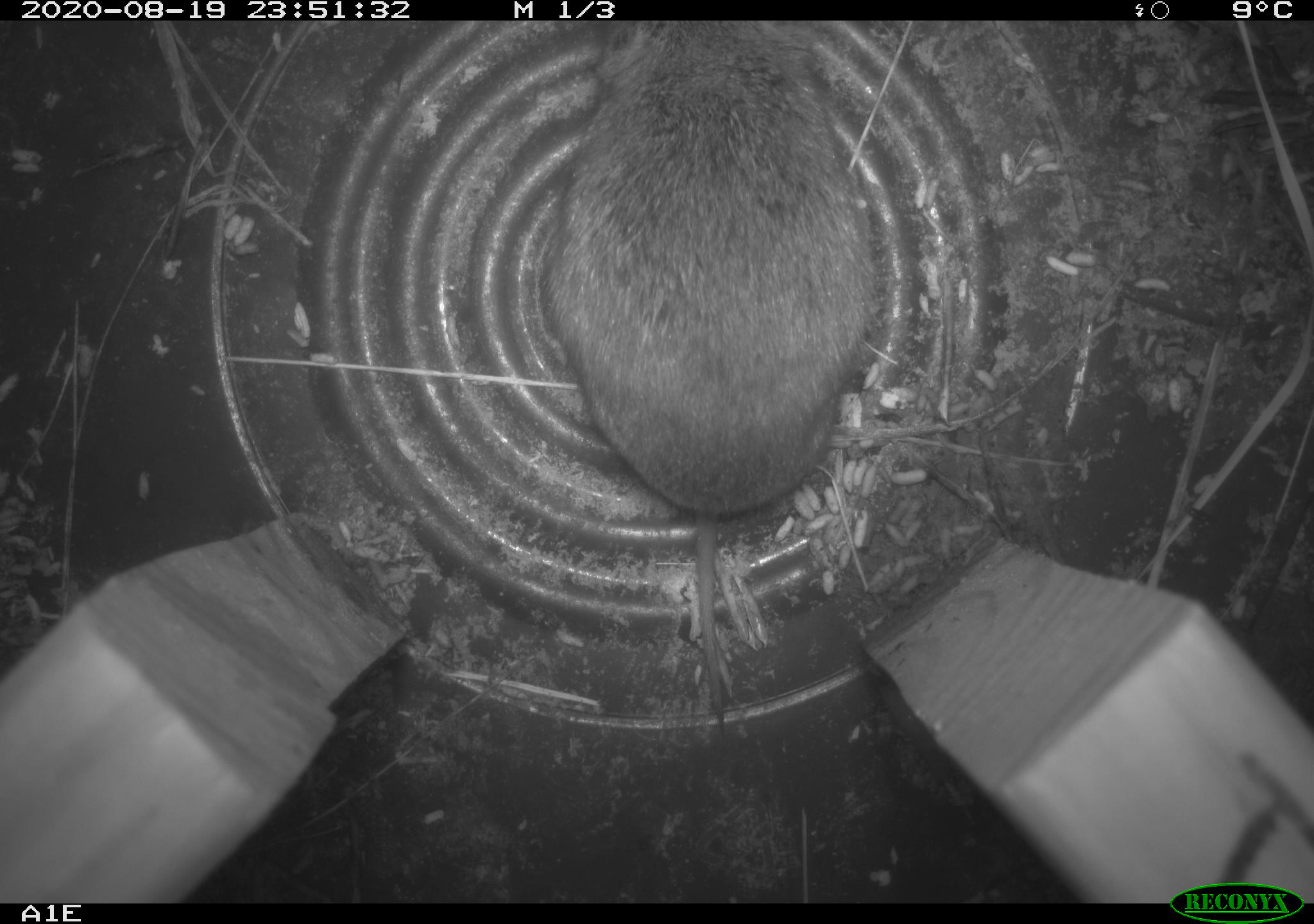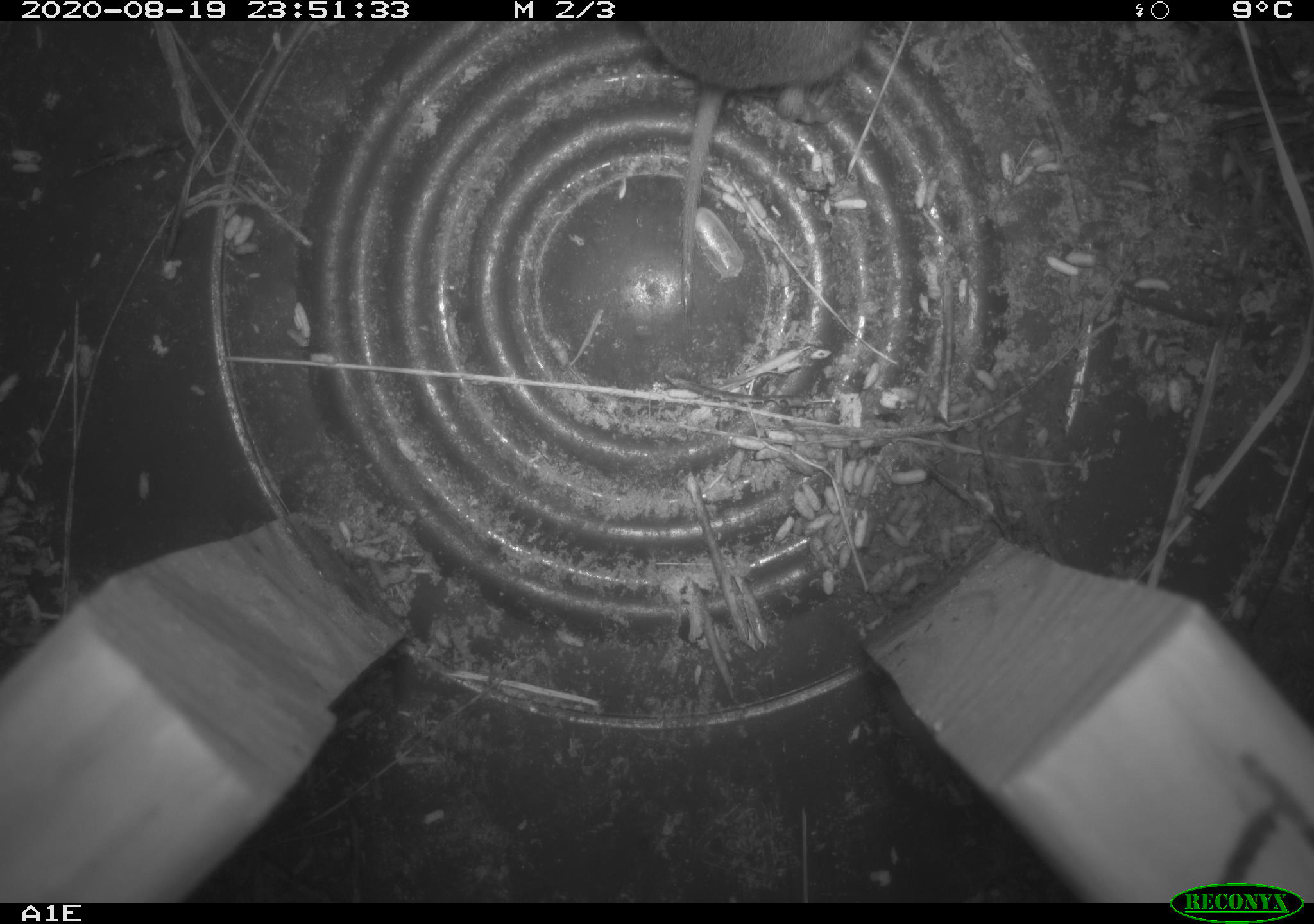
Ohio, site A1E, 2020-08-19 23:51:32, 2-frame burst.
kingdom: Animalia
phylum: Chordata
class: Mammalia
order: Rodentia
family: Cricetidae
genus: Microtus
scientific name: Microtus pennsylvanicus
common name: meadow vole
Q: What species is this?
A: Meadow vole (Microtus pennsylvanicus).